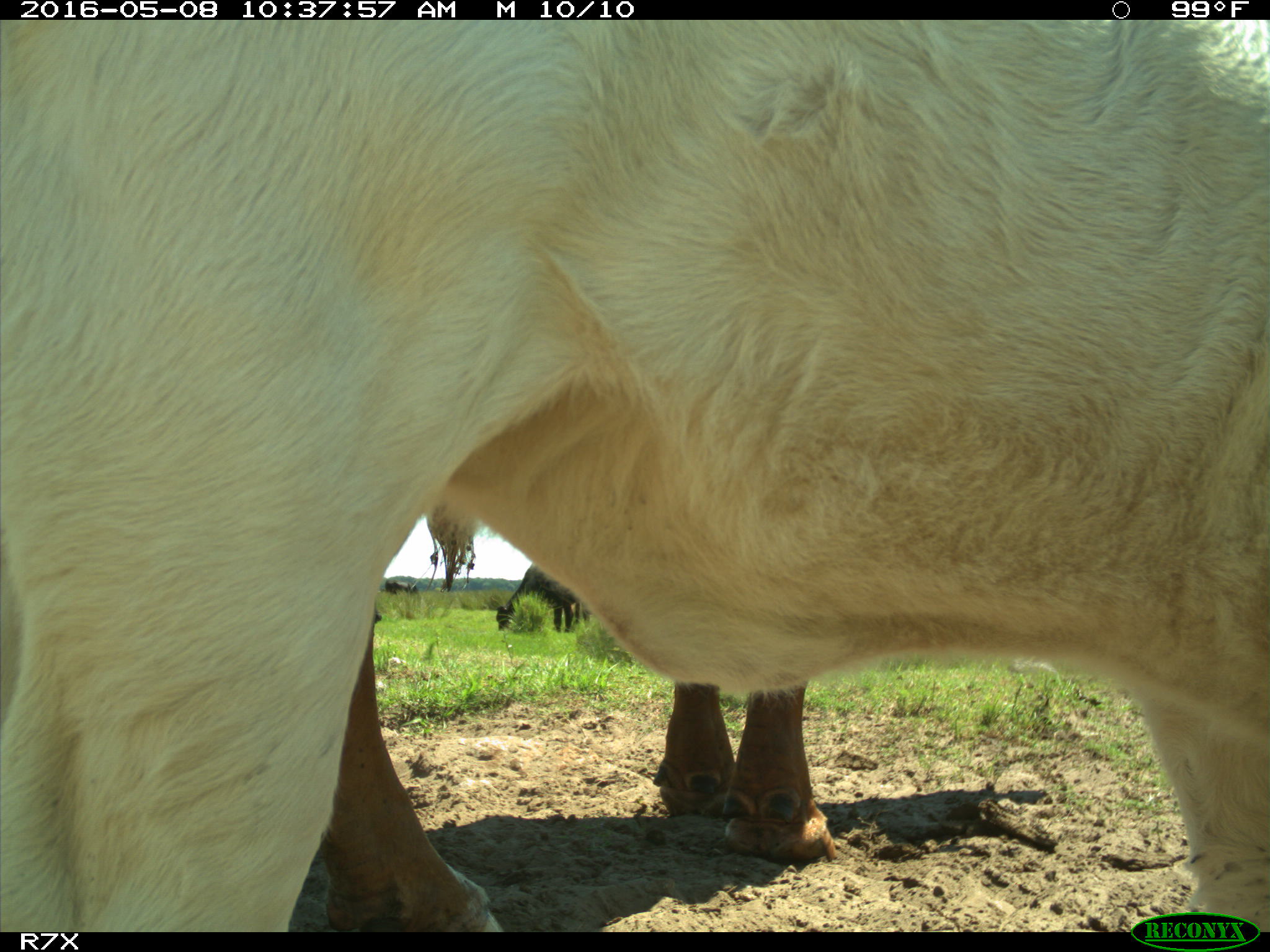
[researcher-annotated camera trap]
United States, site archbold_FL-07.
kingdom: Animalia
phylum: Chordata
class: Mammalia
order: Artiodactyla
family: Bovidae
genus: Bos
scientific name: Bos taurus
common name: domestic cow